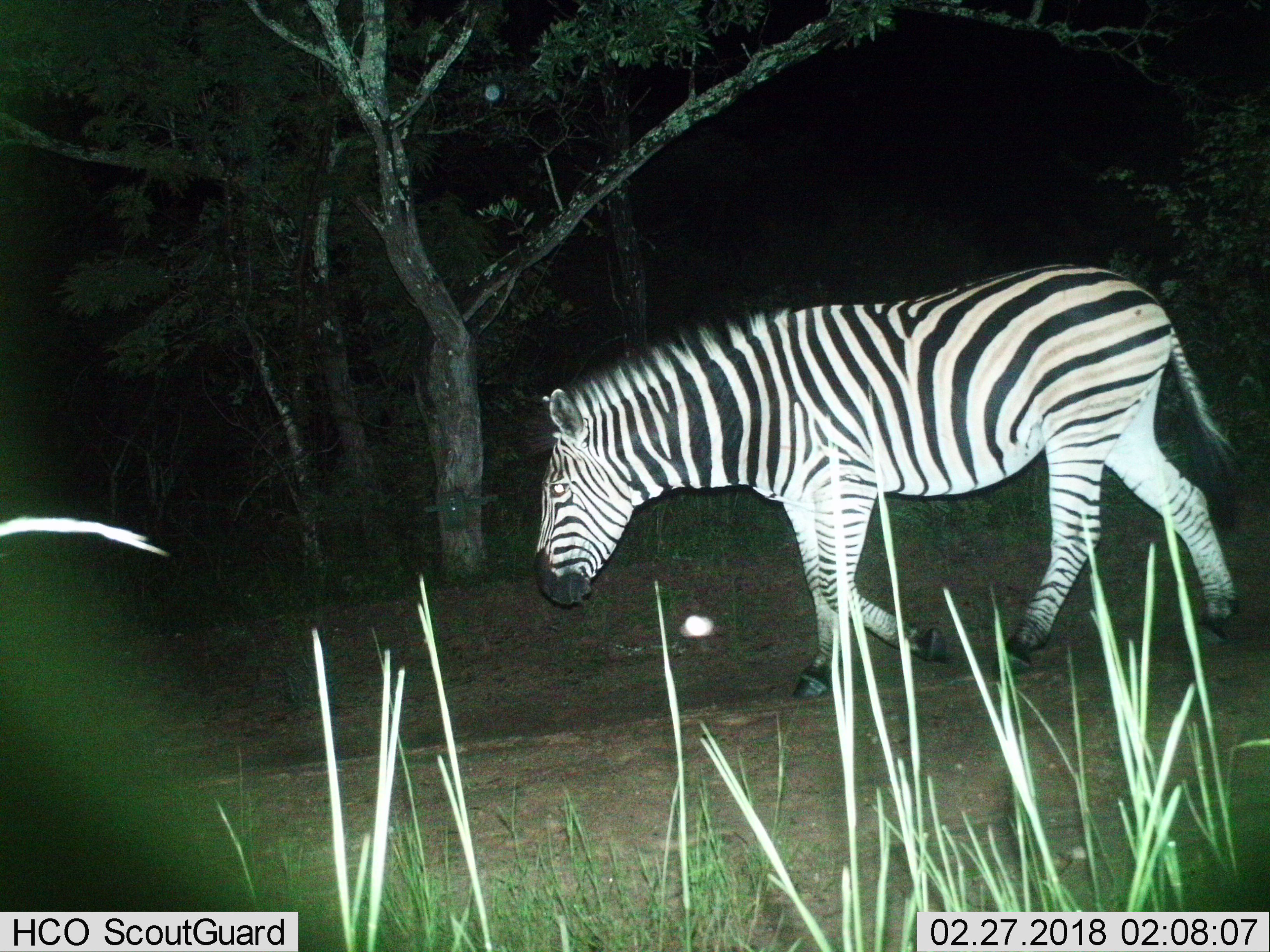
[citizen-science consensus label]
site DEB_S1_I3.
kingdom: Animalia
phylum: Chordata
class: Mammalia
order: Perissodactyla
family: Equidae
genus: Equus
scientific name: Equus quagga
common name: plains zebra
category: zebraplains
Zebraplains (plains zebra) (Equus quagga), count 1. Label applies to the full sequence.